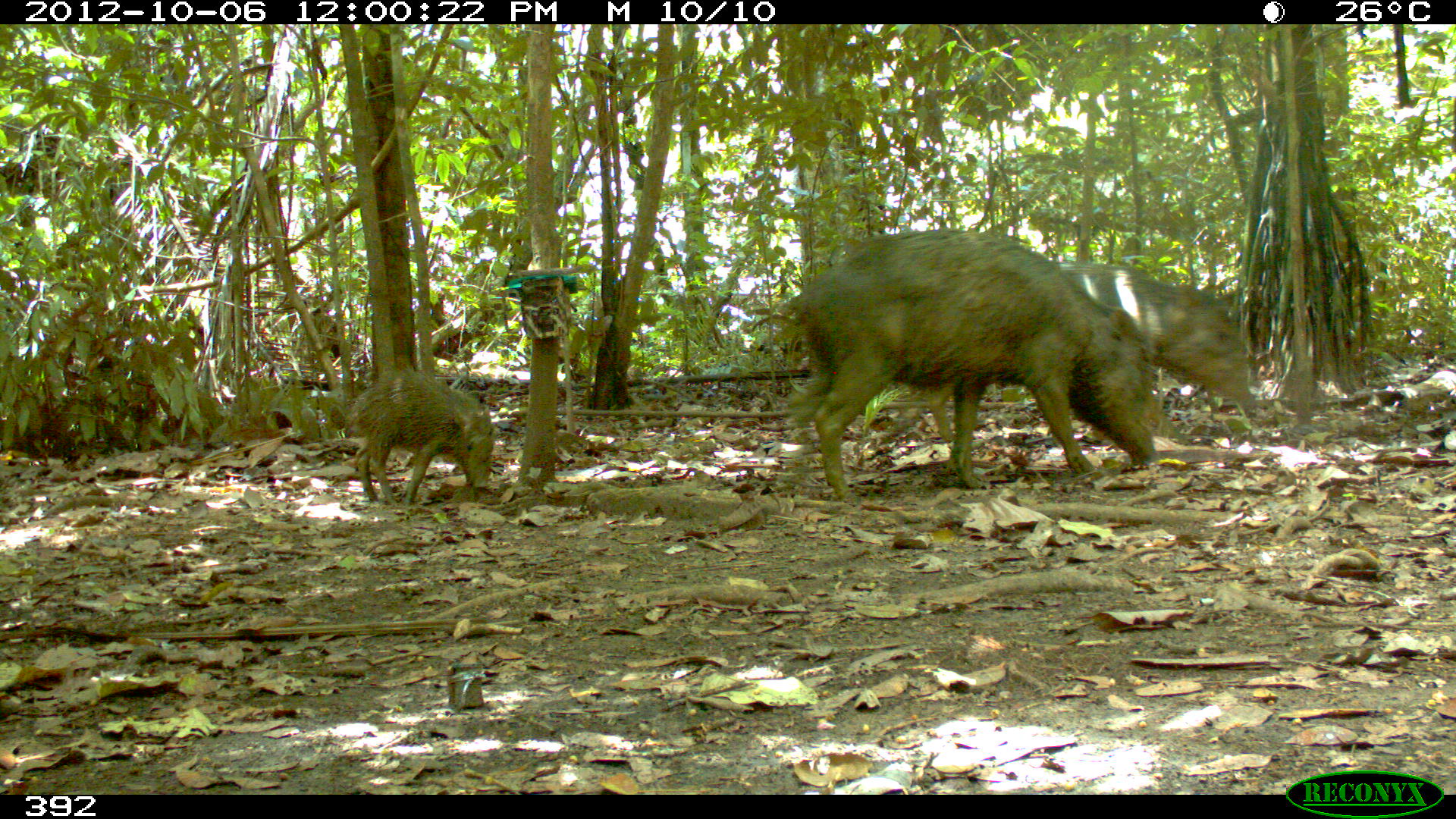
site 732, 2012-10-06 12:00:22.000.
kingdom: Animalia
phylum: Chordata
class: Mammalia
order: Artiodactyla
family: Tayassuidae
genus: Tayassu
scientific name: Tayassu pecari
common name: white-lipped peccary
Tayassu pecari (white-lipped peccary).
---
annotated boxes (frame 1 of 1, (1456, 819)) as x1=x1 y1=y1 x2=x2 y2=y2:
tayassu pecari: x1=775 y1=226 x2=1164 y2=501; x1=916 y1=258 x2=1258 y2=444; x1=345 y1=364 x2=498 y2=507